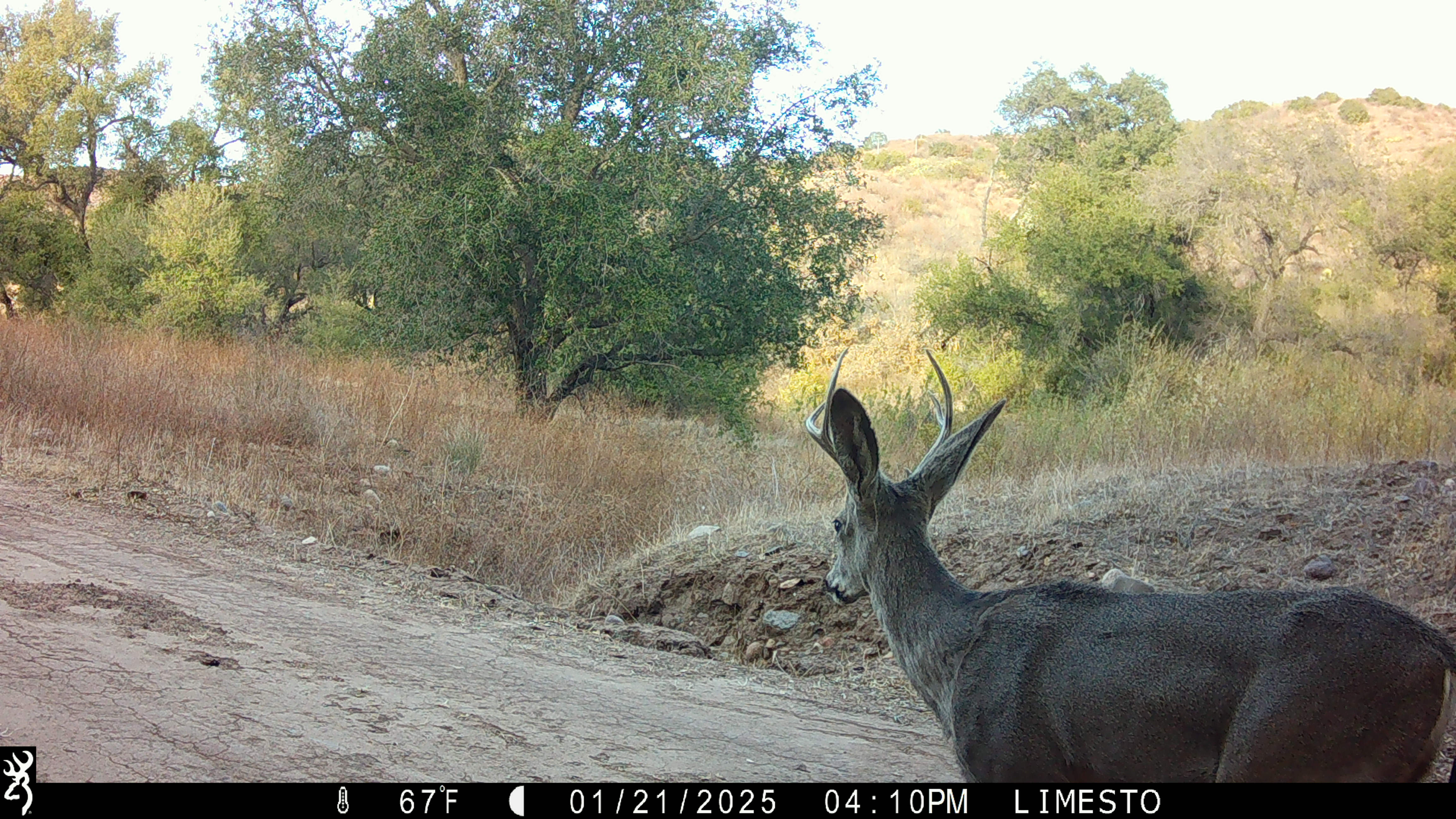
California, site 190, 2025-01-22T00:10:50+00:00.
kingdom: Animalia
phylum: Chordata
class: Mammalia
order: Artiodactyla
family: Cervidae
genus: Odocoileus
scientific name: Odocoileus hemionus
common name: mule deer